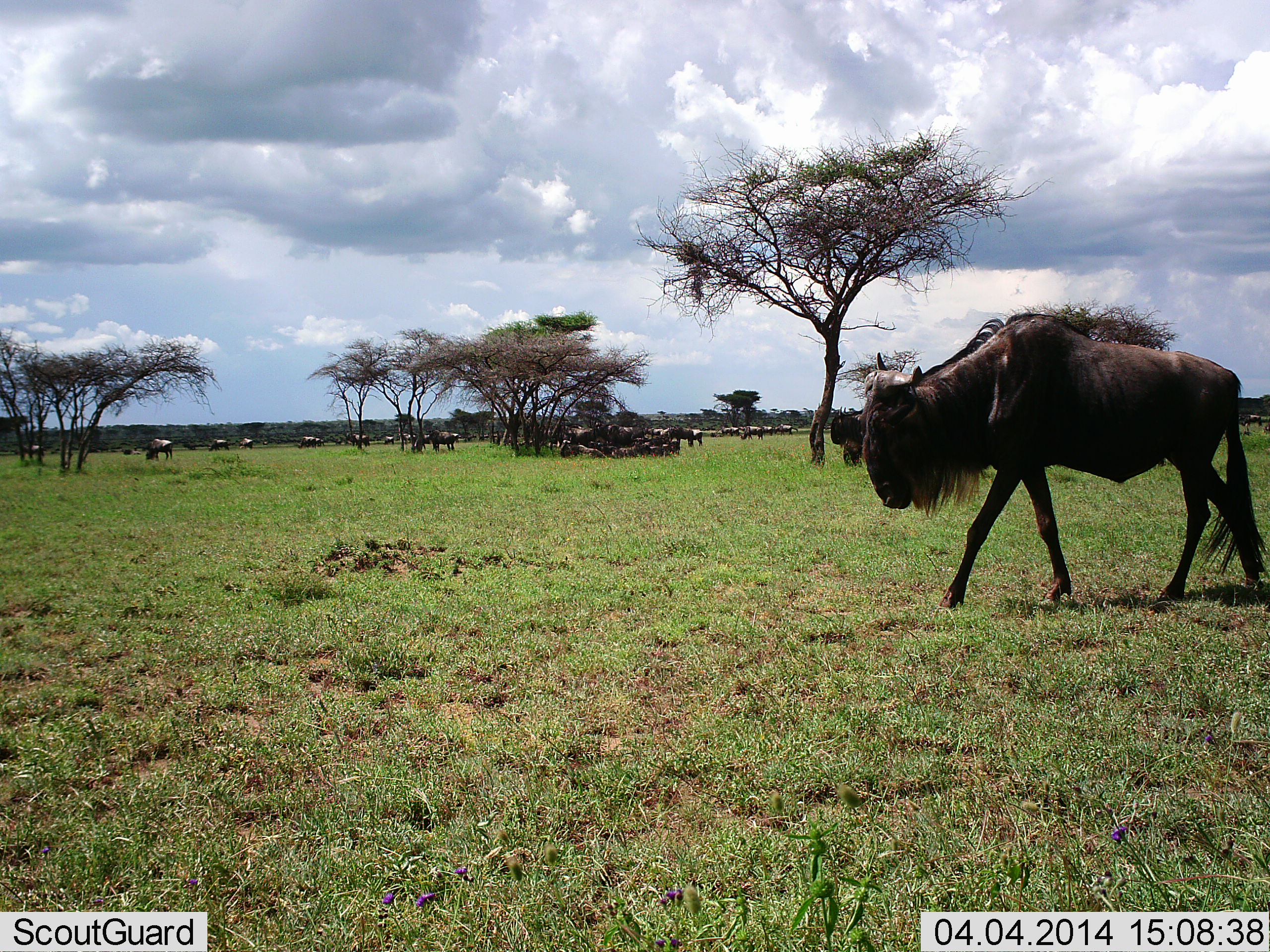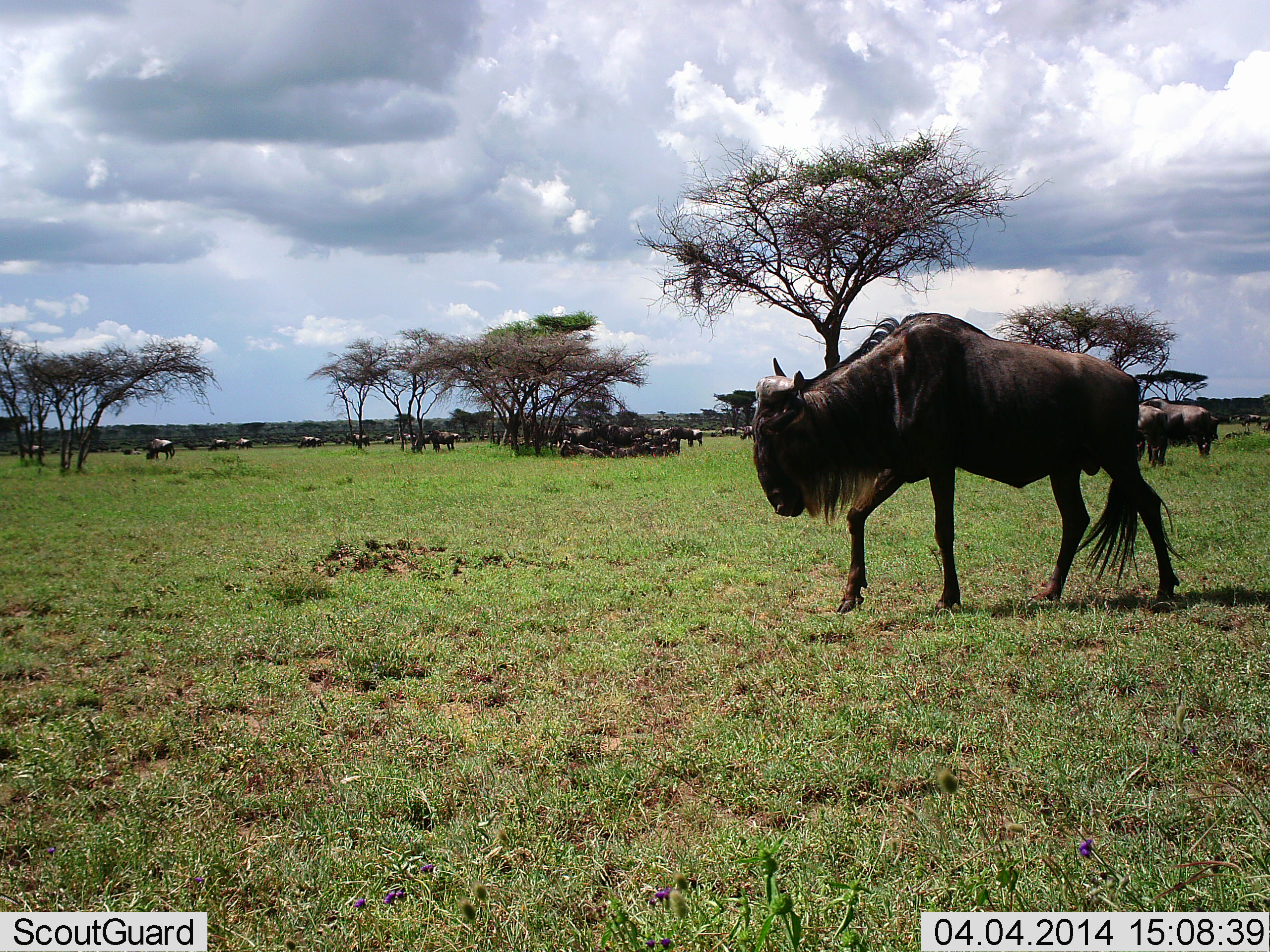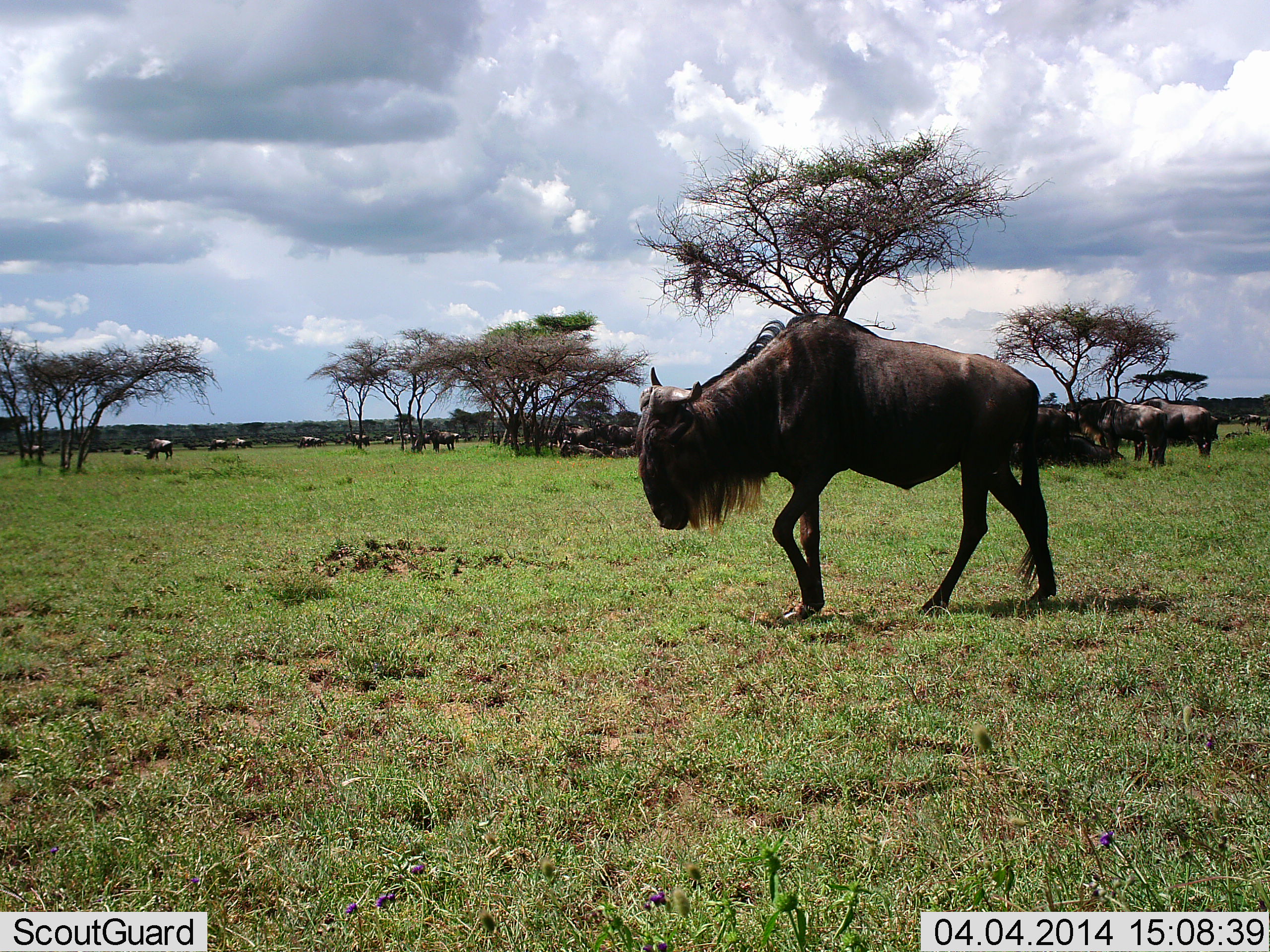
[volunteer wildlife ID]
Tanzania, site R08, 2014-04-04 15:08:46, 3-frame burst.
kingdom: Animalia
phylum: Chordata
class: Mammalia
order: Artiodactyla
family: Bovidae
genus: Connochaetes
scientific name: Connochaetes taurinus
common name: blue wildebeest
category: wildebeest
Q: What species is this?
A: Wildebeest (blue wildebeest) (Connochaetes taurinus).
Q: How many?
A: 11-50.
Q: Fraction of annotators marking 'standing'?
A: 80%.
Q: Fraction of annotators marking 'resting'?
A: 30%.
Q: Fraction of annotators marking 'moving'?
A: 80%.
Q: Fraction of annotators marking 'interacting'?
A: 10%.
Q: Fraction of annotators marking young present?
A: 0%.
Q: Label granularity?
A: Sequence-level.